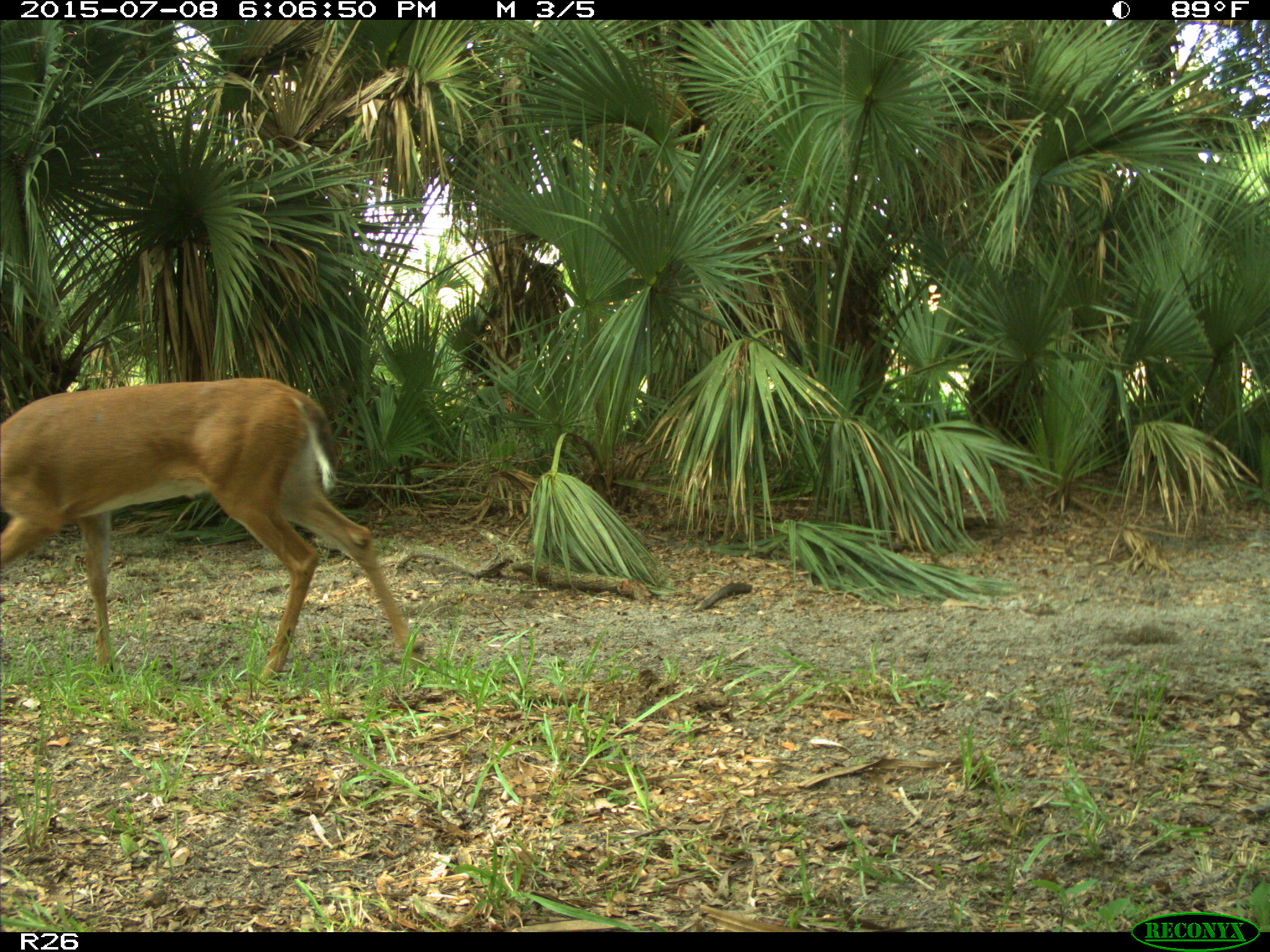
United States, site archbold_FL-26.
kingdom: Animalia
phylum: Chordata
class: Mammalia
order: Artiodactyla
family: Cervidae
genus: Odocoileus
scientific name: Odocoileus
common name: deer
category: unidentified deer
Unidentified deer (deer) (Odocoileus).